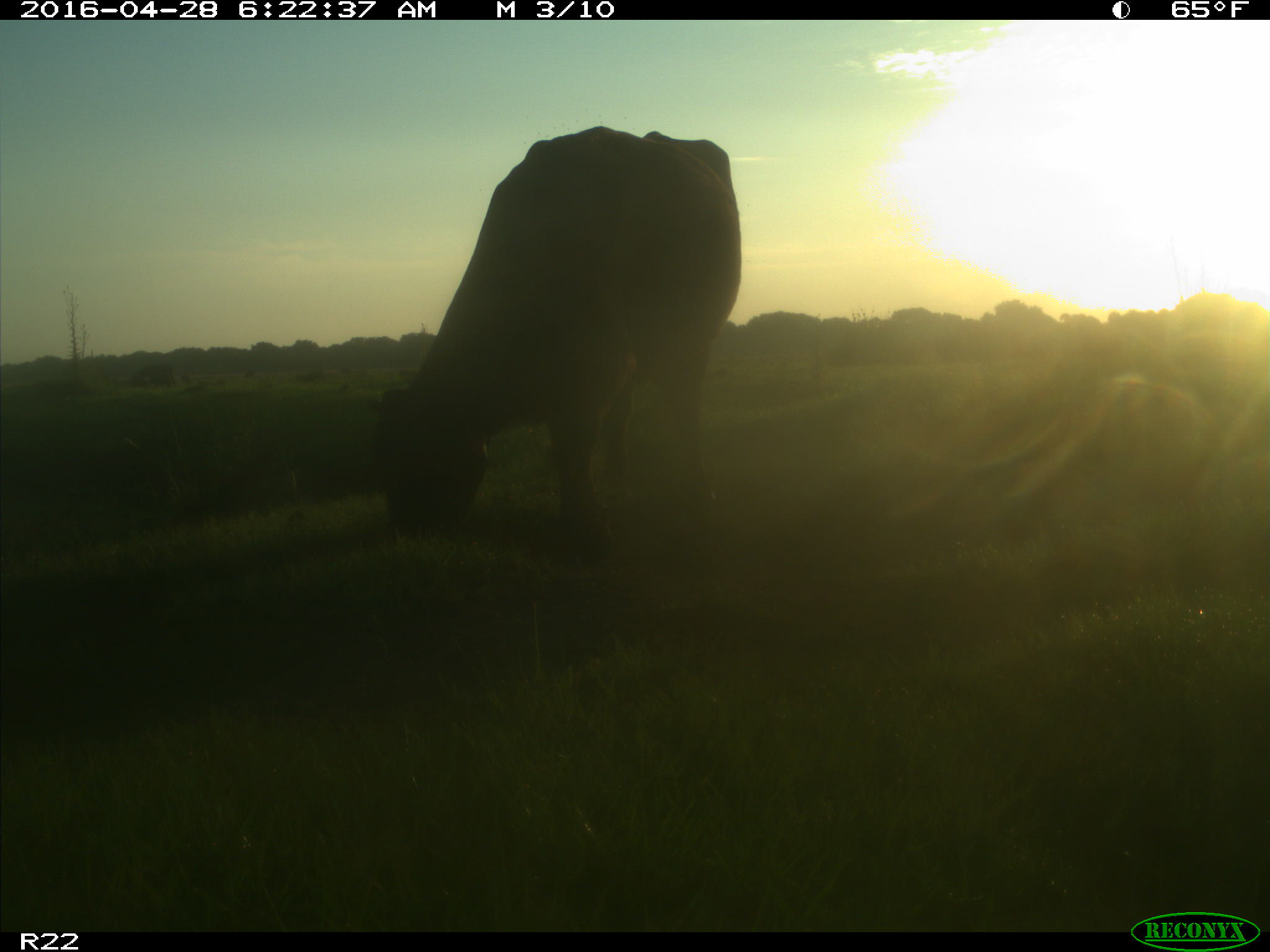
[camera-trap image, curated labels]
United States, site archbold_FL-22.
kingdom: Animalia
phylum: Chordata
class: Mammalia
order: Artiodactyla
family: Bovidae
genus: Bos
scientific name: Bos taurus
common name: domestic cow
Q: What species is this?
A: Bos taurus (domestic cow).